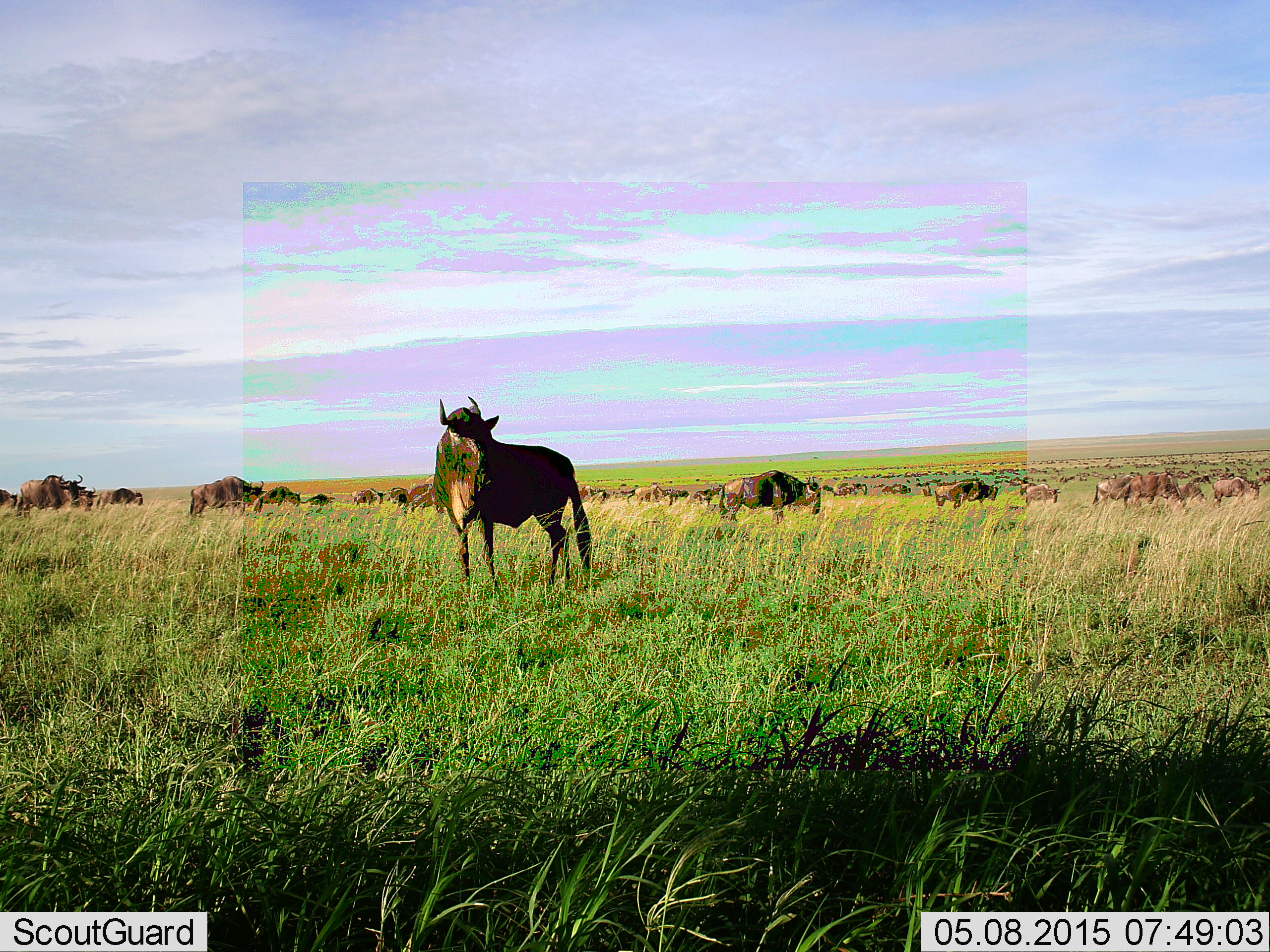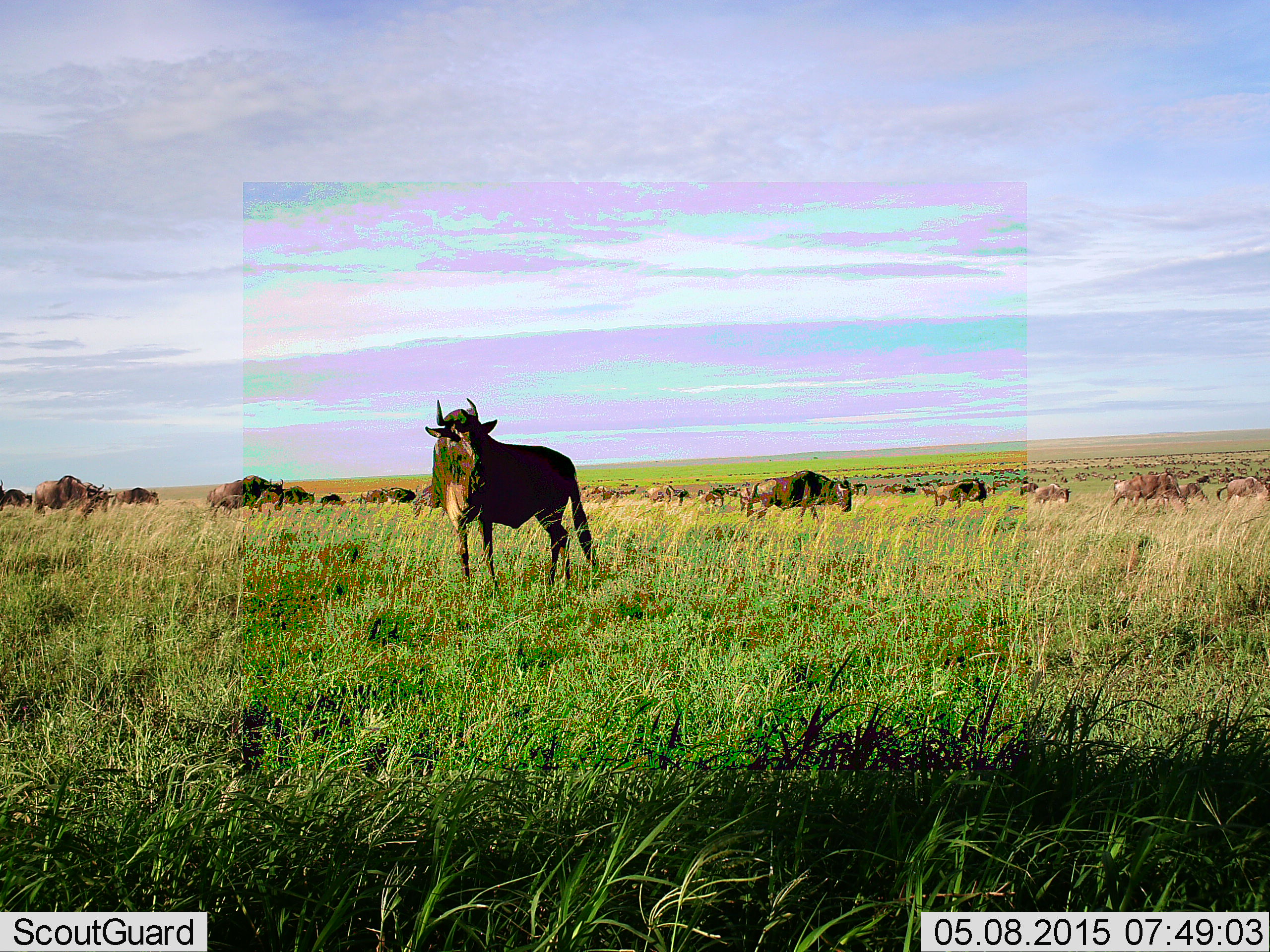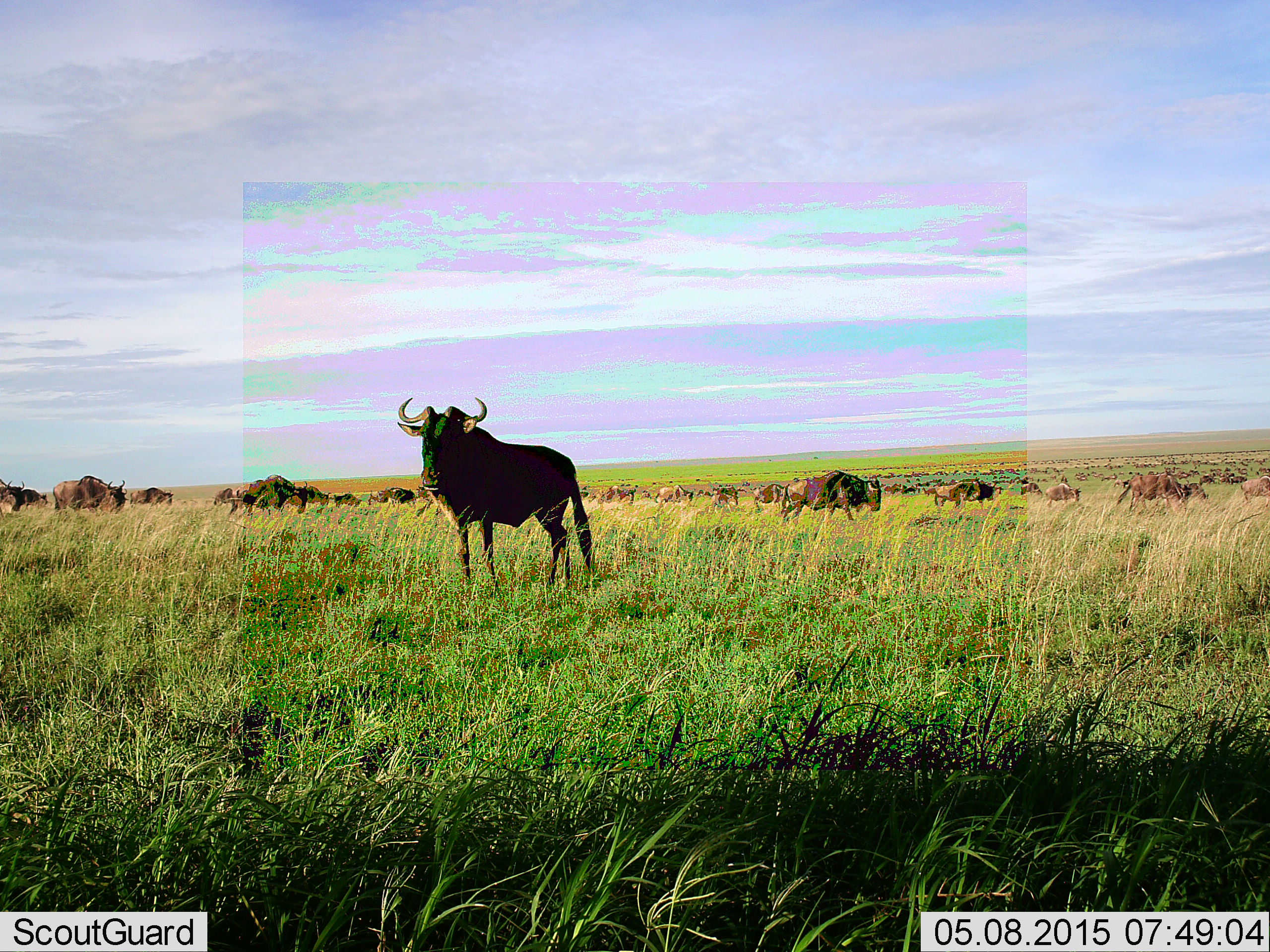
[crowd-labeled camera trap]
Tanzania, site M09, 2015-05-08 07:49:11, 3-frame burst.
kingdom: Animalia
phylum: Chordata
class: Mammalia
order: Artiodactyla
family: Bovidae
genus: Connochaetes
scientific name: Connochaetes taurinus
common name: blue wildebeest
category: wildebeest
Wildebeest (blue wildebeest) (Connochaetes taurinus), count 51+. Behavior (volunteer vote fractions): standing 80%, resting 0%, moving 90%, interacting 0%. Young present (vote fraction): 0%. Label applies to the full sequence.